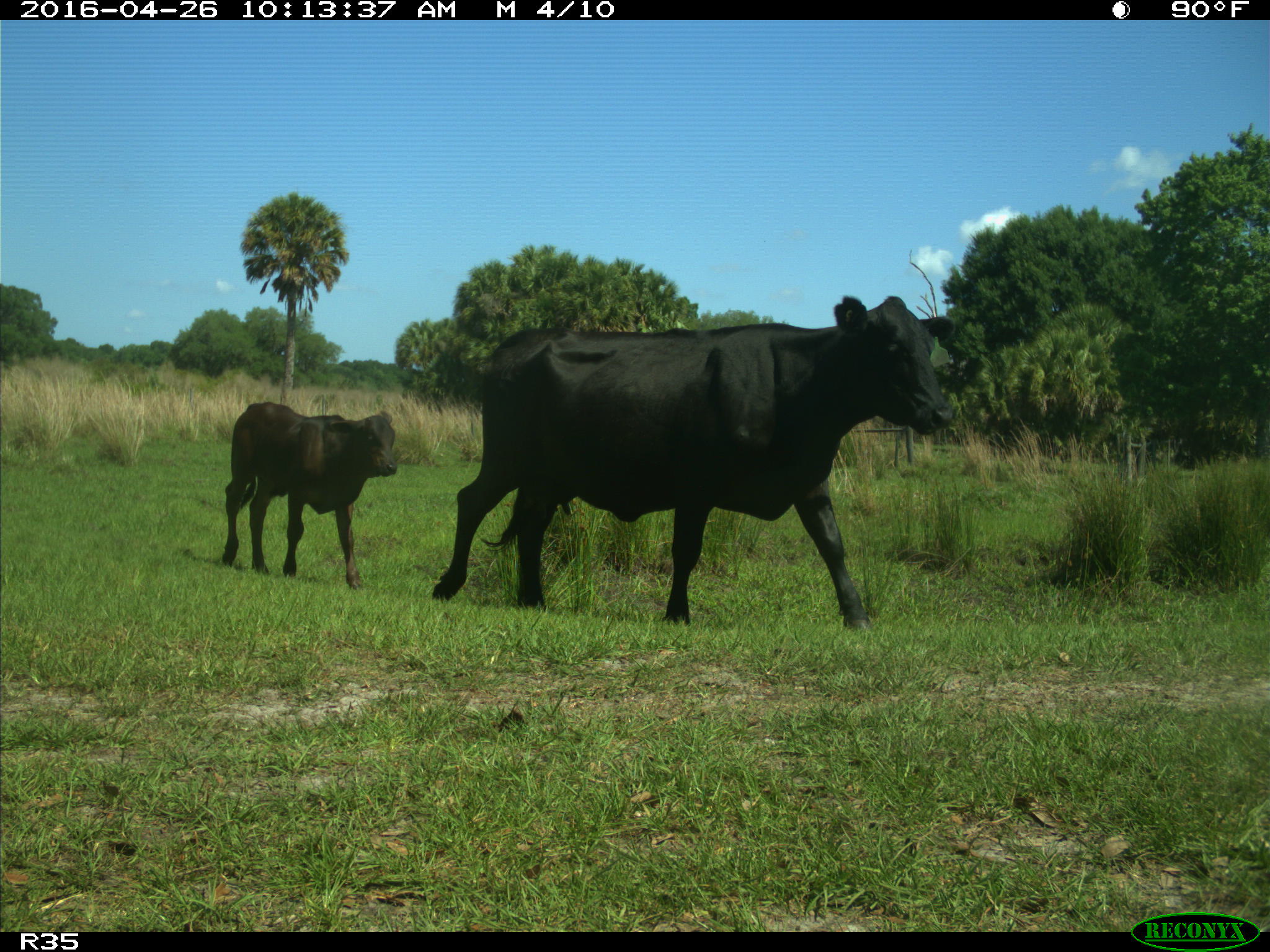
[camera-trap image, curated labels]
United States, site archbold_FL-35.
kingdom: Animalia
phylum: Chordata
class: Mammalia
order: Artiodactyla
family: Bovidae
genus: Bos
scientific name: Bos taurus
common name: domestic cow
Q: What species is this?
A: Bos taurus (domestic cow).